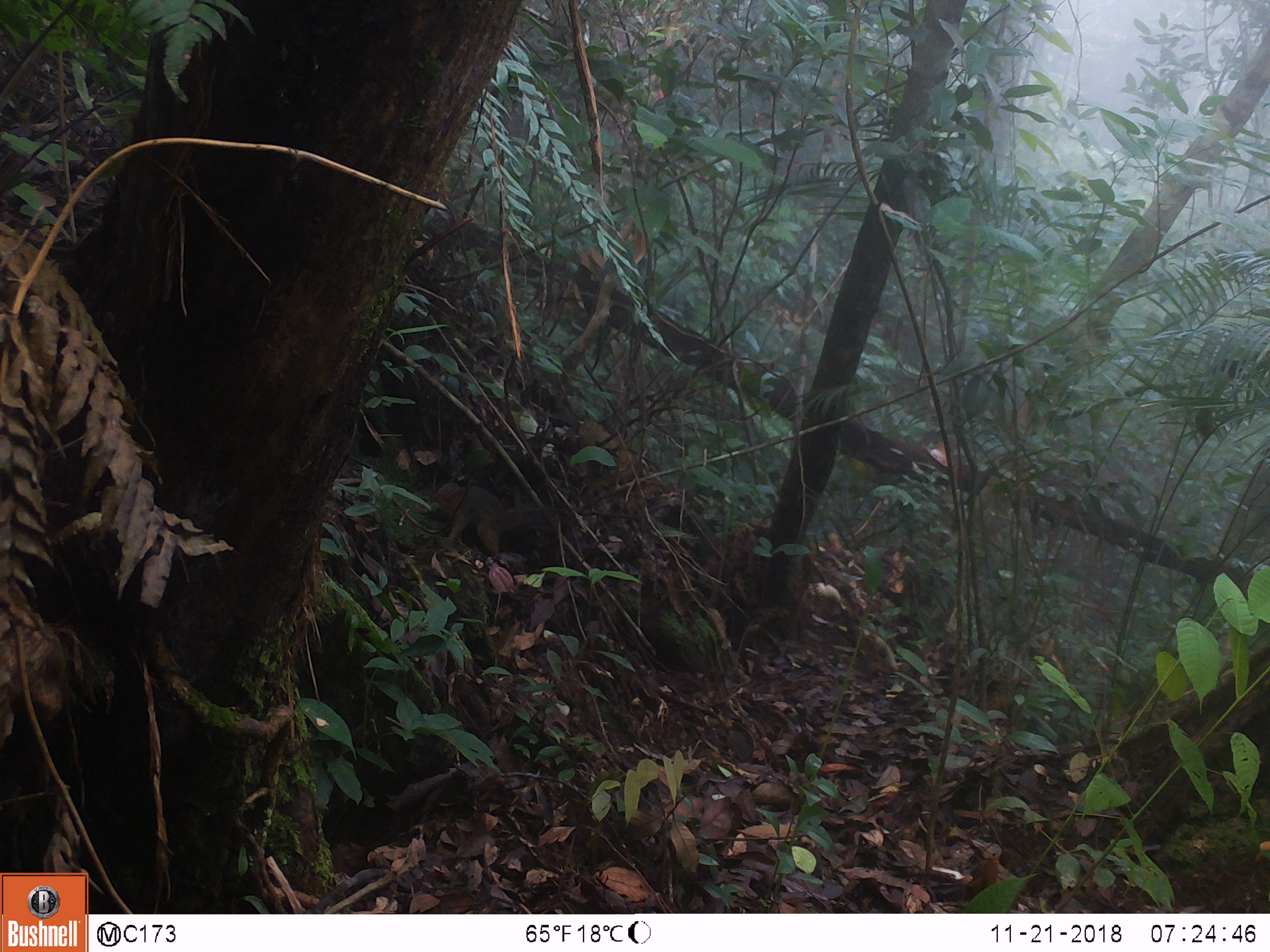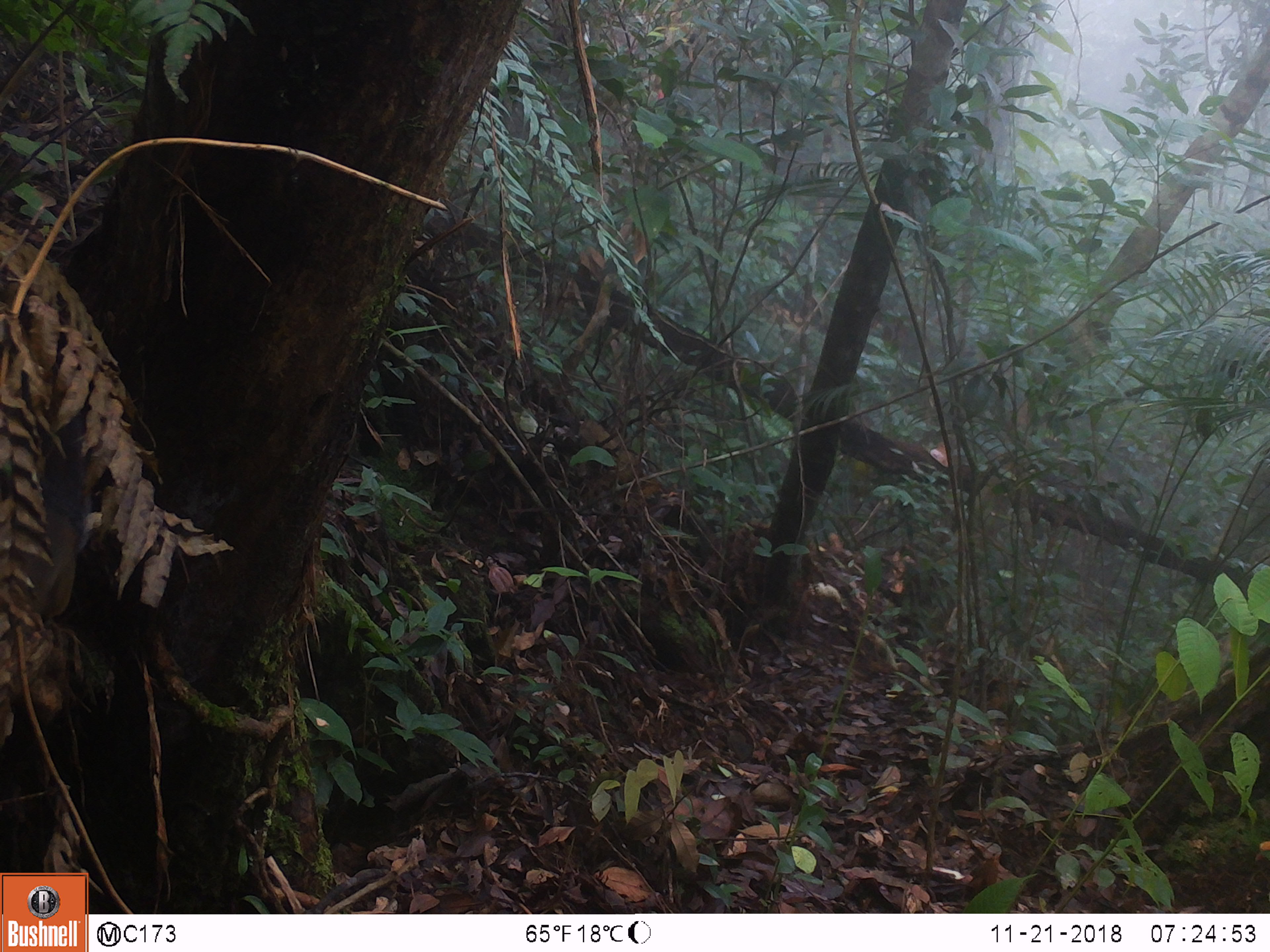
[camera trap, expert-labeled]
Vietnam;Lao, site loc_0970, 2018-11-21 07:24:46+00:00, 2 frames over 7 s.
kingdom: Animalia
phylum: Chordata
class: Mammalia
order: Rodentia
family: Sciuridae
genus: Dremomys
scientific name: Dremomys rufigenis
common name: red-cheeked squirrel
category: red cheeked squirrel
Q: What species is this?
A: Red cheeked squirrel (red-cheeked squirrel) (Dremomys rufigenis).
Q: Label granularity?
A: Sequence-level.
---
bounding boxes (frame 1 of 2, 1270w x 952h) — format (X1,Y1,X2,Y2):
red cheeked squirrel: (432,477,589,559)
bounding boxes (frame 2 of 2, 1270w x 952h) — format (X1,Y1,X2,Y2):
red cheeked squirrel: (29,411,91,618)